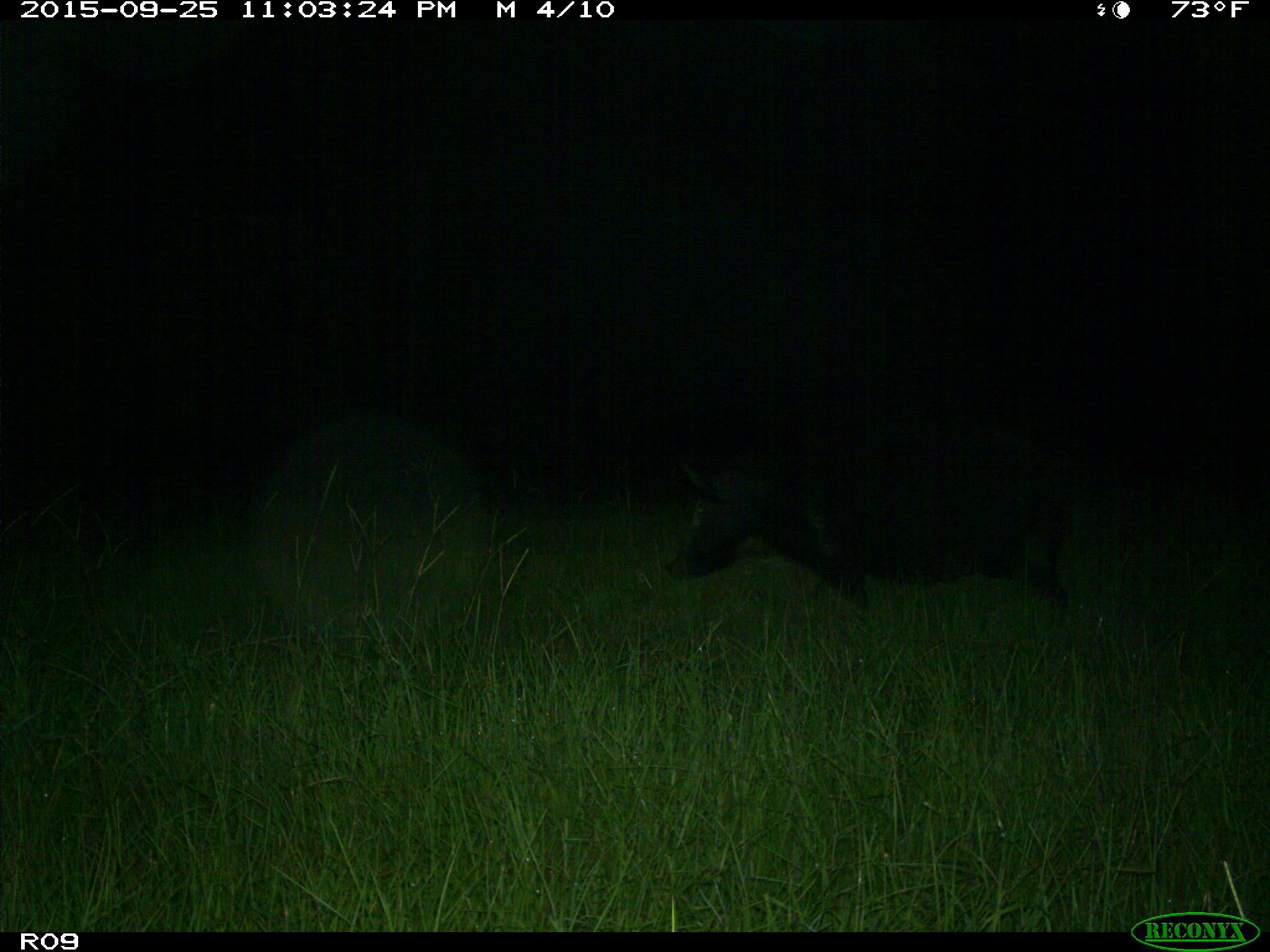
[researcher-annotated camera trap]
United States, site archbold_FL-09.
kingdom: Animalia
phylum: Chordata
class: Mammalia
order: Artiodactyla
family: Suidae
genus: Sus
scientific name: Sus scrofa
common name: wild boar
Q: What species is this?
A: Sus scrofa (wild boar).